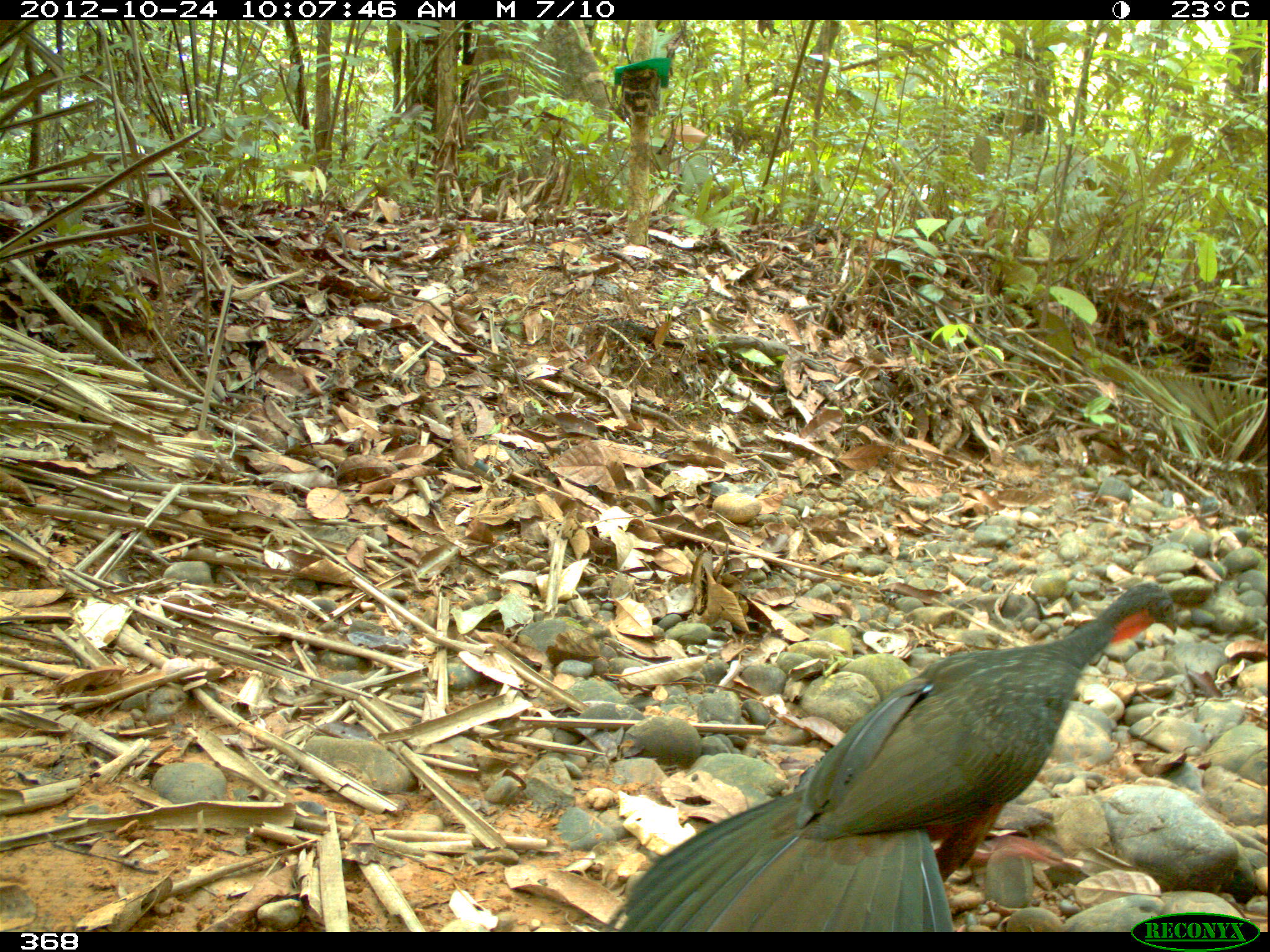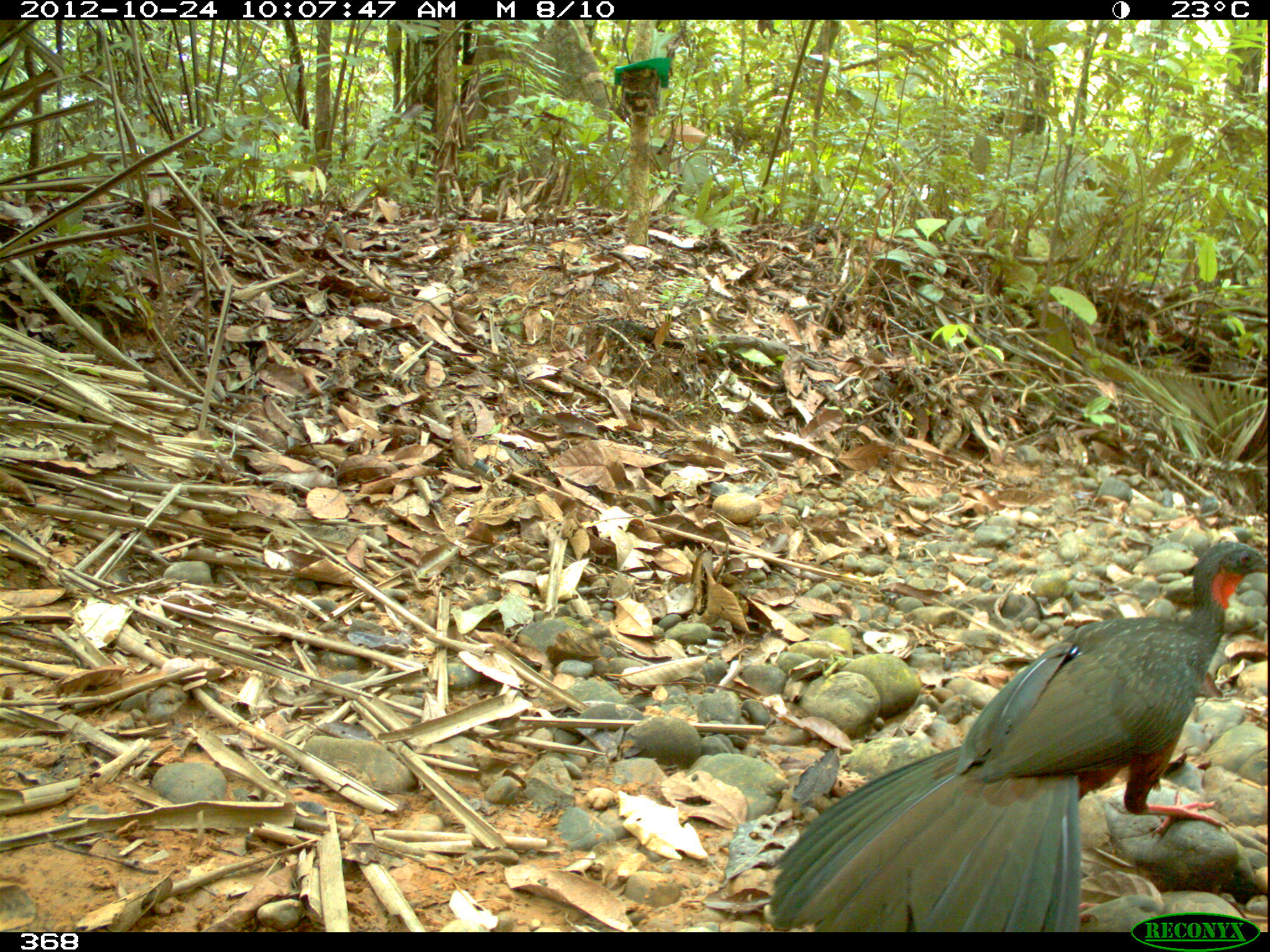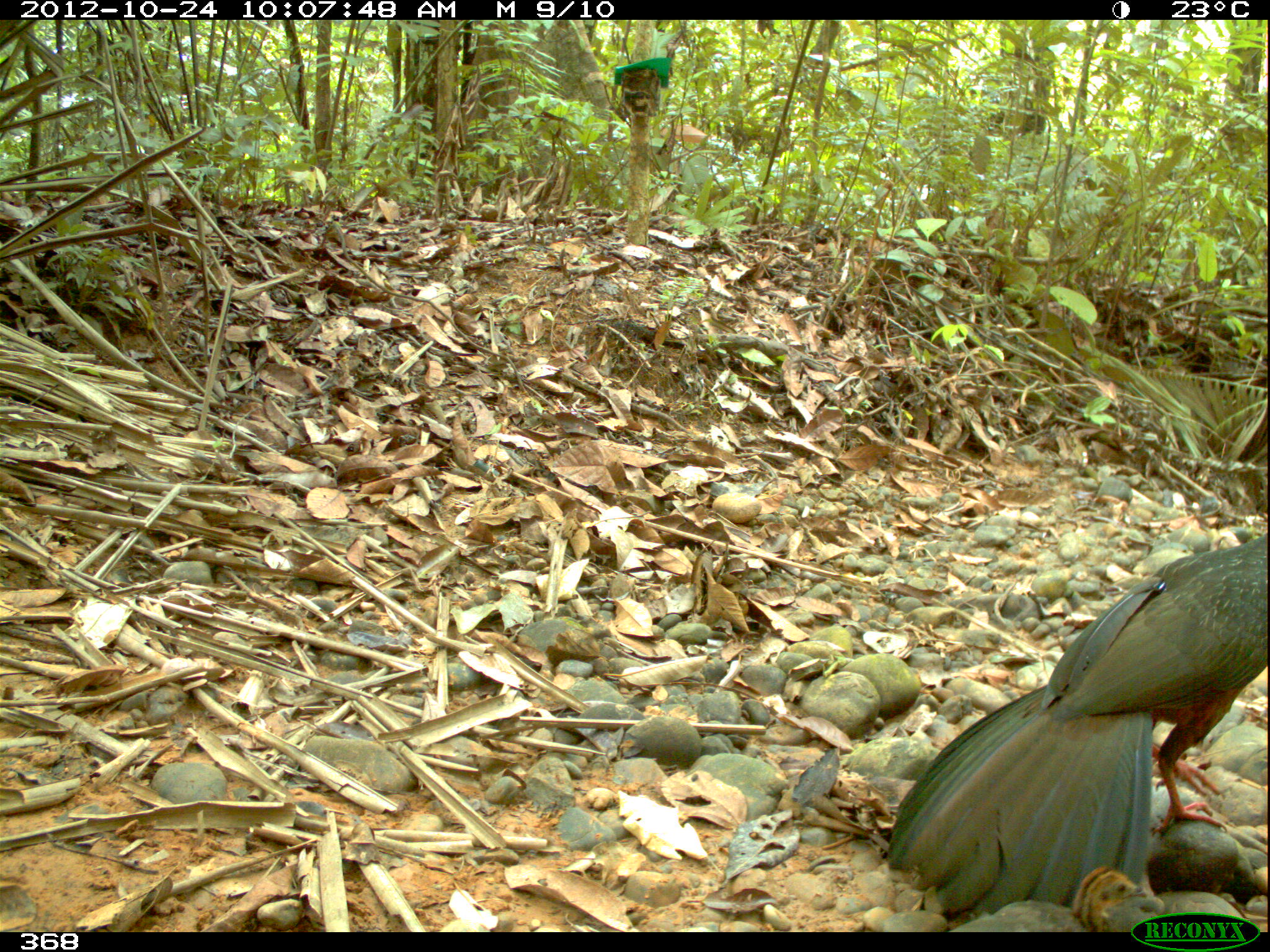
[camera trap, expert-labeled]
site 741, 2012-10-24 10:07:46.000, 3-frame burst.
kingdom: Animalia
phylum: Chordata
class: Aves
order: Galliformes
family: Cracidae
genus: Penelope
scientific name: Penelope jacquacu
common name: spix's guan